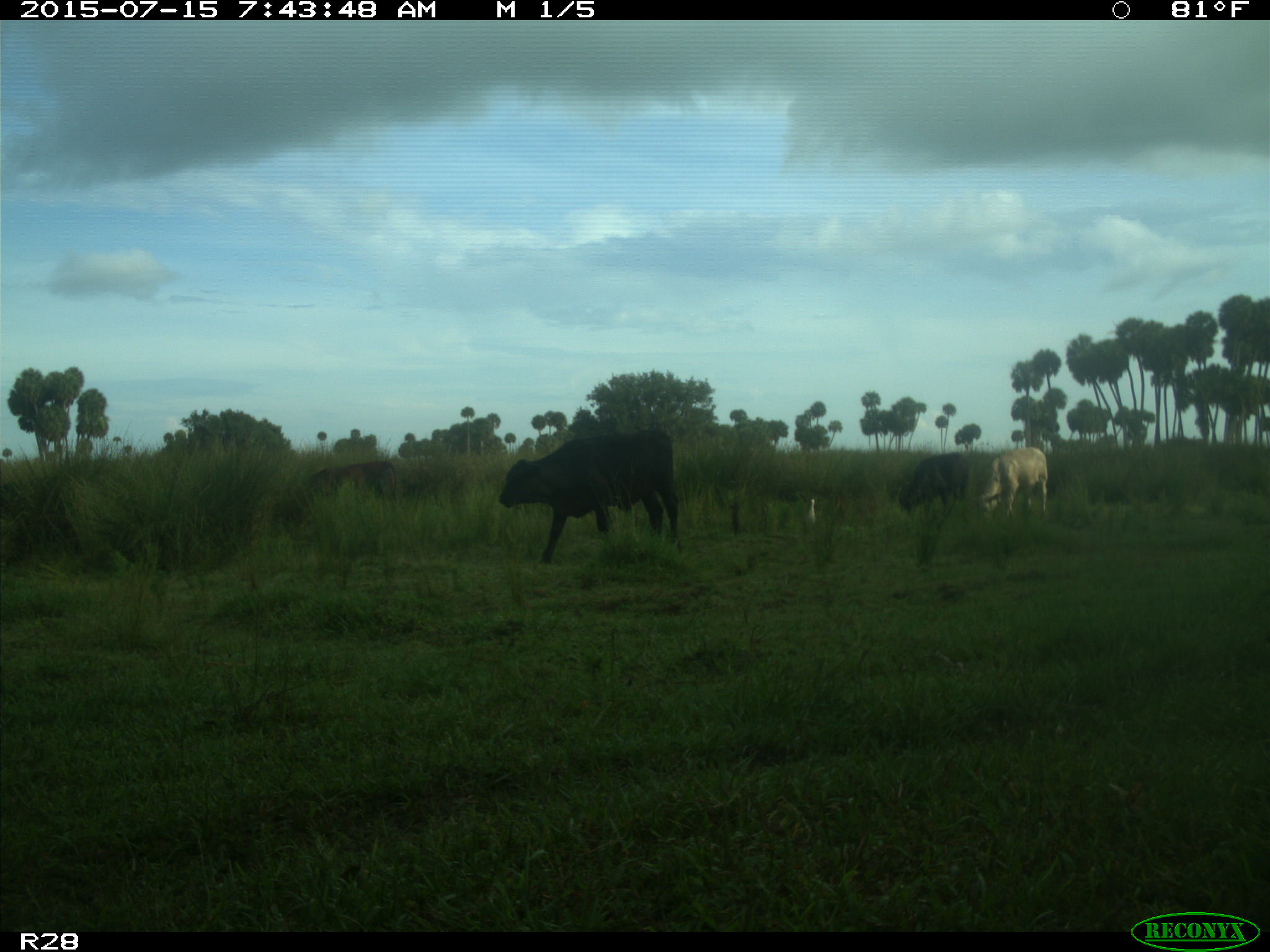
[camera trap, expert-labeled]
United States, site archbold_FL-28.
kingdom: Animalia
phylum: Chordata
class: Mammalia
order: Artiodactyla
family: Bovidae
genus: Bos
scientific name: Bos taurus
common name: domestic cow